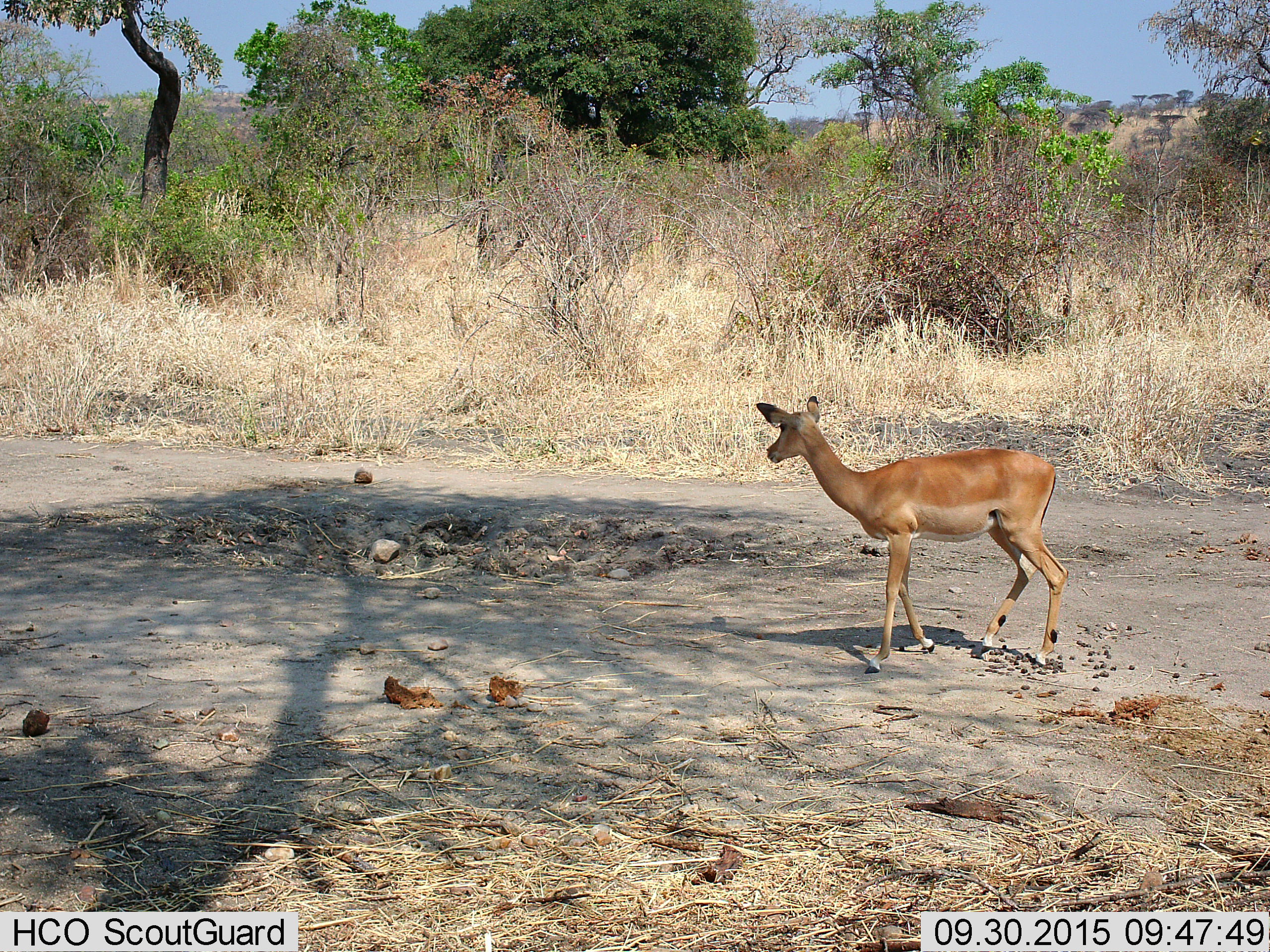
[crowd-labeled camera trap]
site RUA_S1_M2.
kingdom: Animalia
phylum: Chordata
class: Mammalia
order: Artiodactyla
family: Bovidae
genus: Aepyceros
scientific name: Aepyceros melampus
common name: impala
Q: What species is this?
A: Impala (Aepyceros melampus).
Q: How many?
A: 1.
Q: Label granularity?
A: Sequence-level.